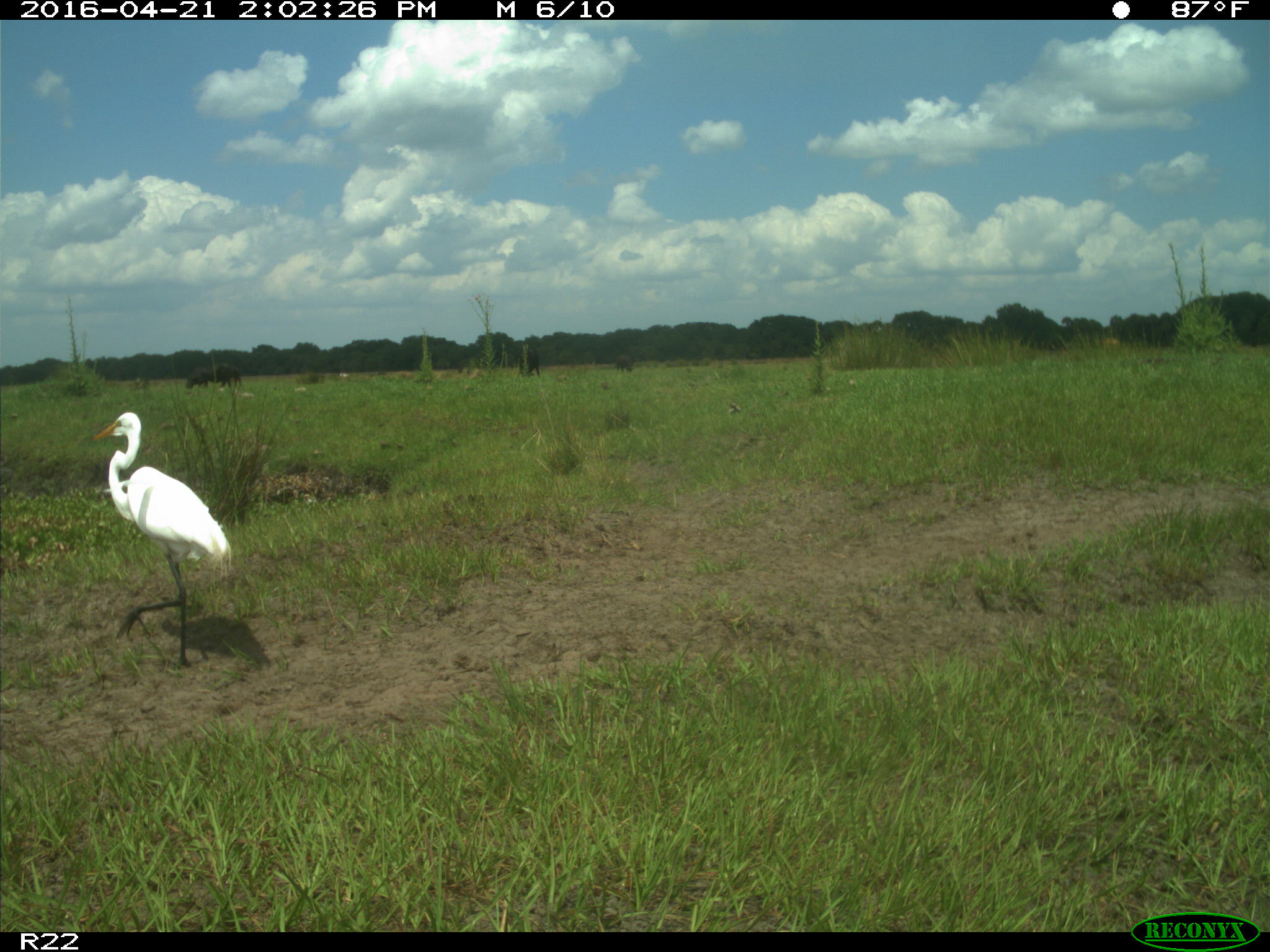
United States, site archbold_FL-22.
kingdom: Animalia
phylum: Chordata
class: Mammalia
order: Artiodactyla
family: Bovidae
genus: Bos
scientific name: Bos taurus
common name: domestic cow